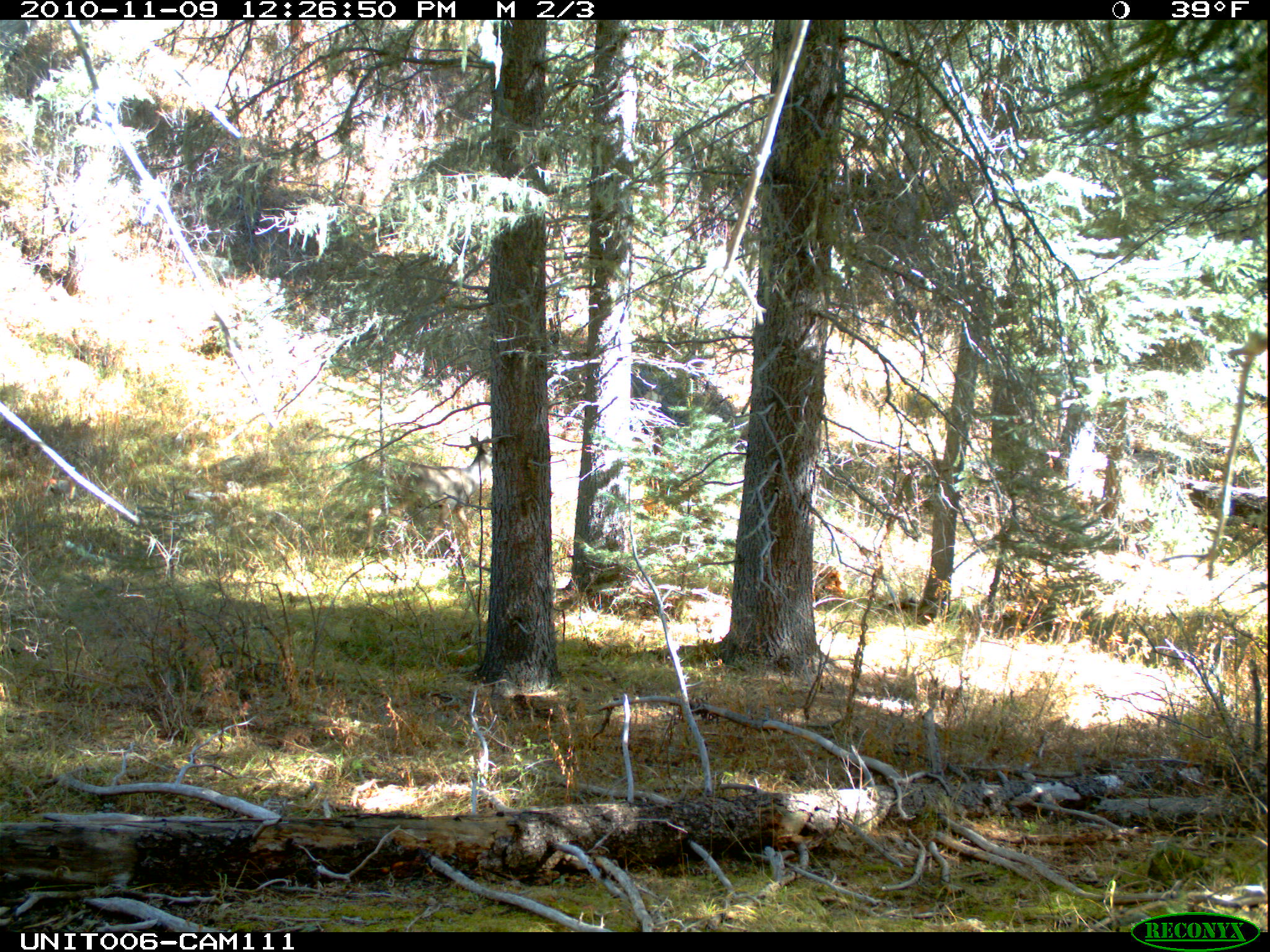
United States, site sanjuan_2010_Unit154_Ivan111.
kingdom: Animalia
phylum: Chordata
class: Mammalia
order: Artiodactyla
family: Cervidae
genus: Odocoileus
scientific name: Odocoileus hemionus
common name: mule deer